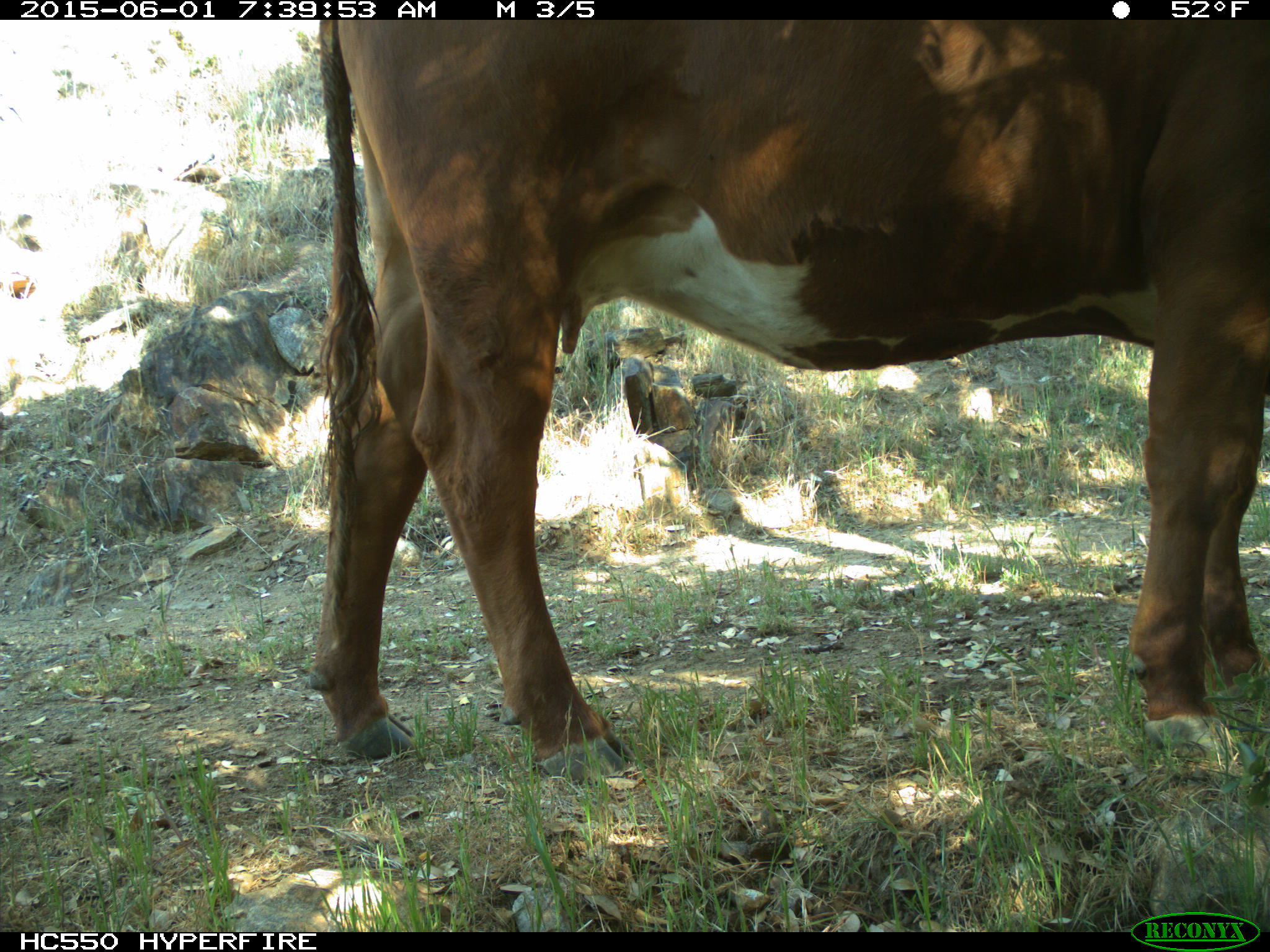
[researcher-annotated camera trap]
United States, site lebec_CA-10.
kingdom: Animalia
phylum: Chordata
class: Mammalia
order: Artiodactyla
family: Bovidae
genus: Bos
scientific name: Bos taurus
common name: domestic cow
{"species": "Bos taurus (domestic cow)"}